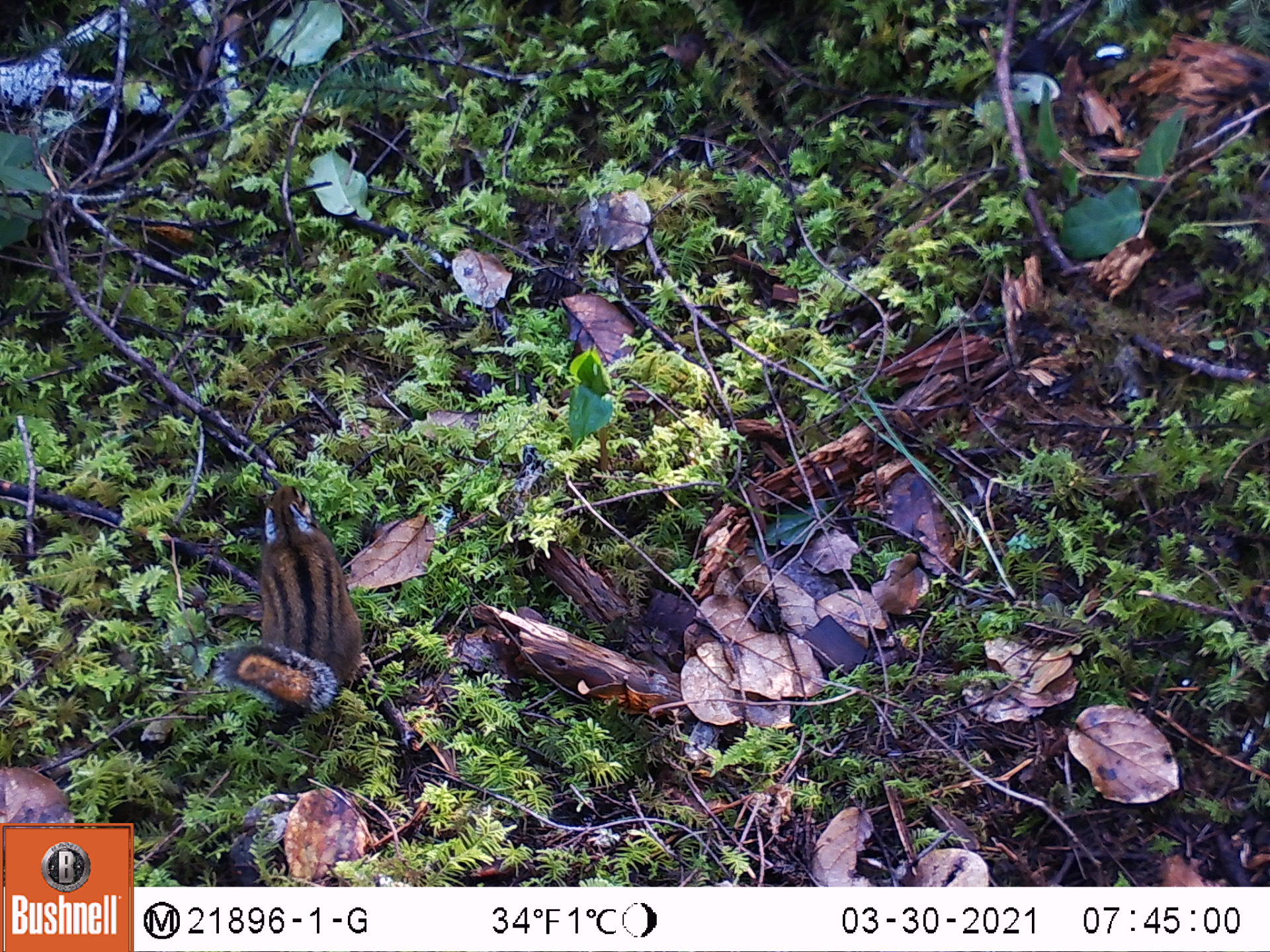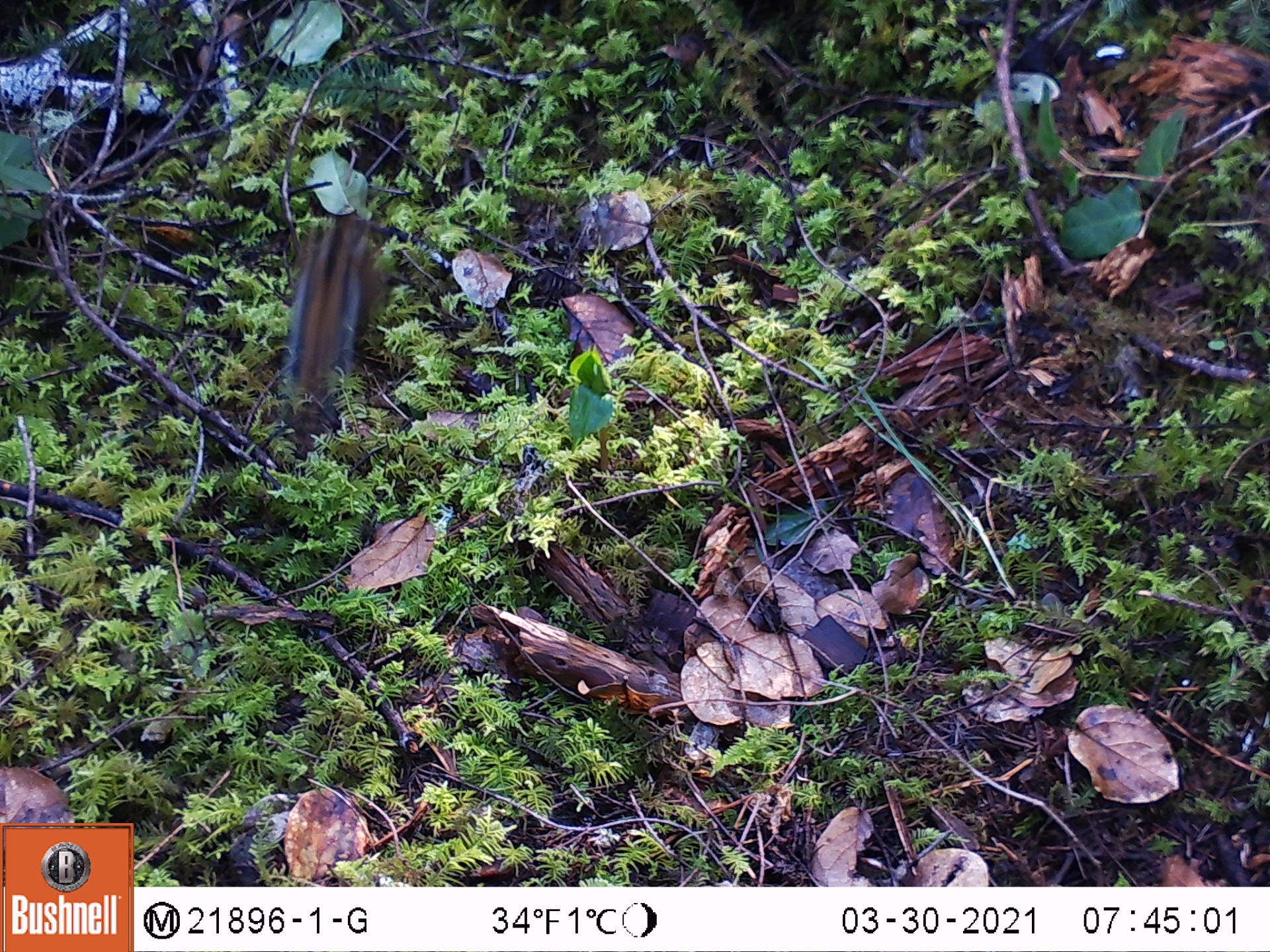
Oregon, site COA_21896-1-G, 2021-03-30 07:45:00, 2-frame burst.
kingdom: Animalia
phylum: Chordata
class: Mammalia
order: Rodentia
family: Sciuridae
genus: Neotamias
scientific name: Neotamias townsendii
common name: townsend's chipmunk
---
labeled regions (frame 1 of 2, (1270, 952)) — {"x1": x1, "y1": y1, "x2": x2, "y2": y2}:
townsend's chipmunk: {"x1": 209, "y1": 481, "x2": 371, "y2": 727}